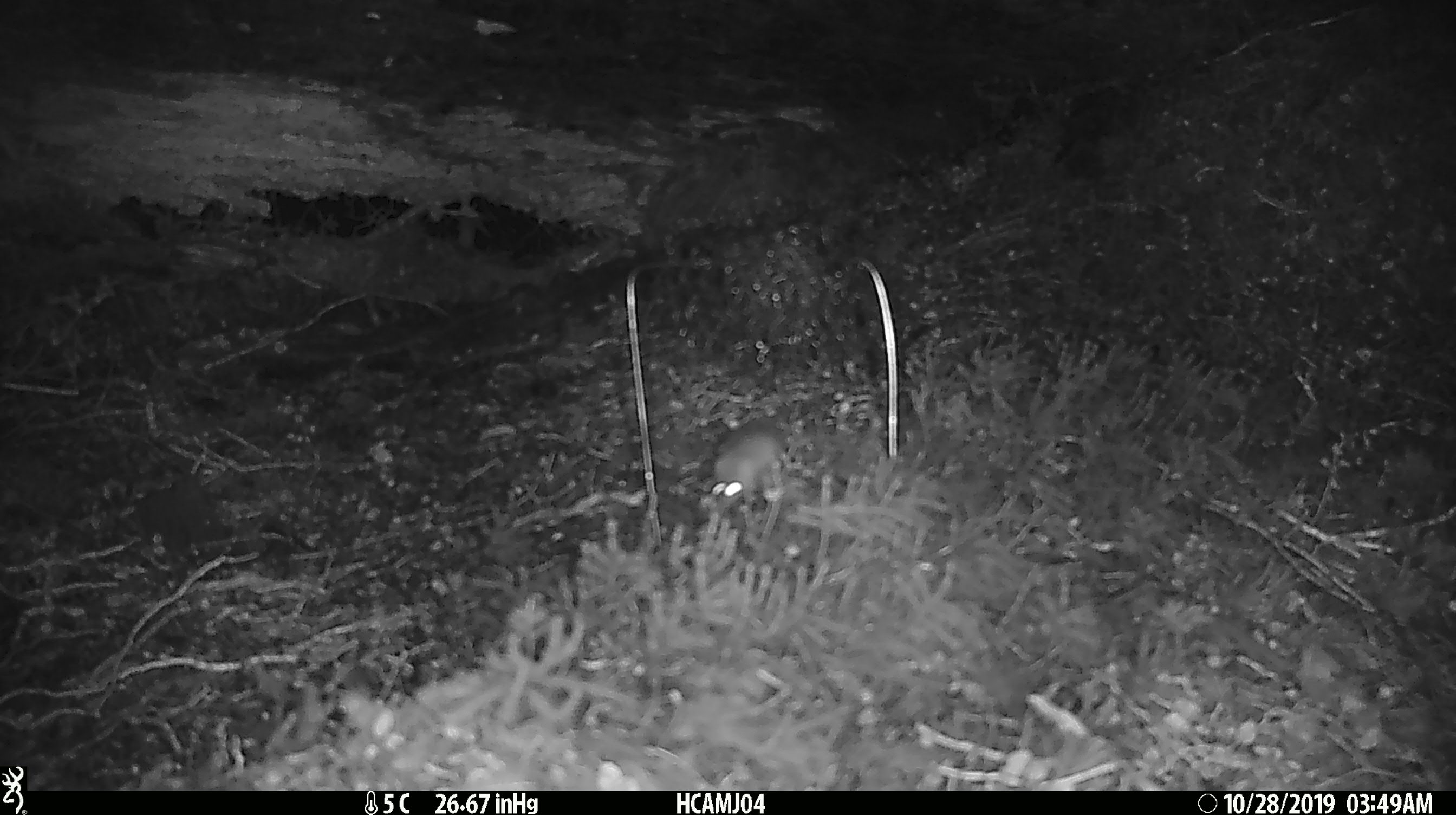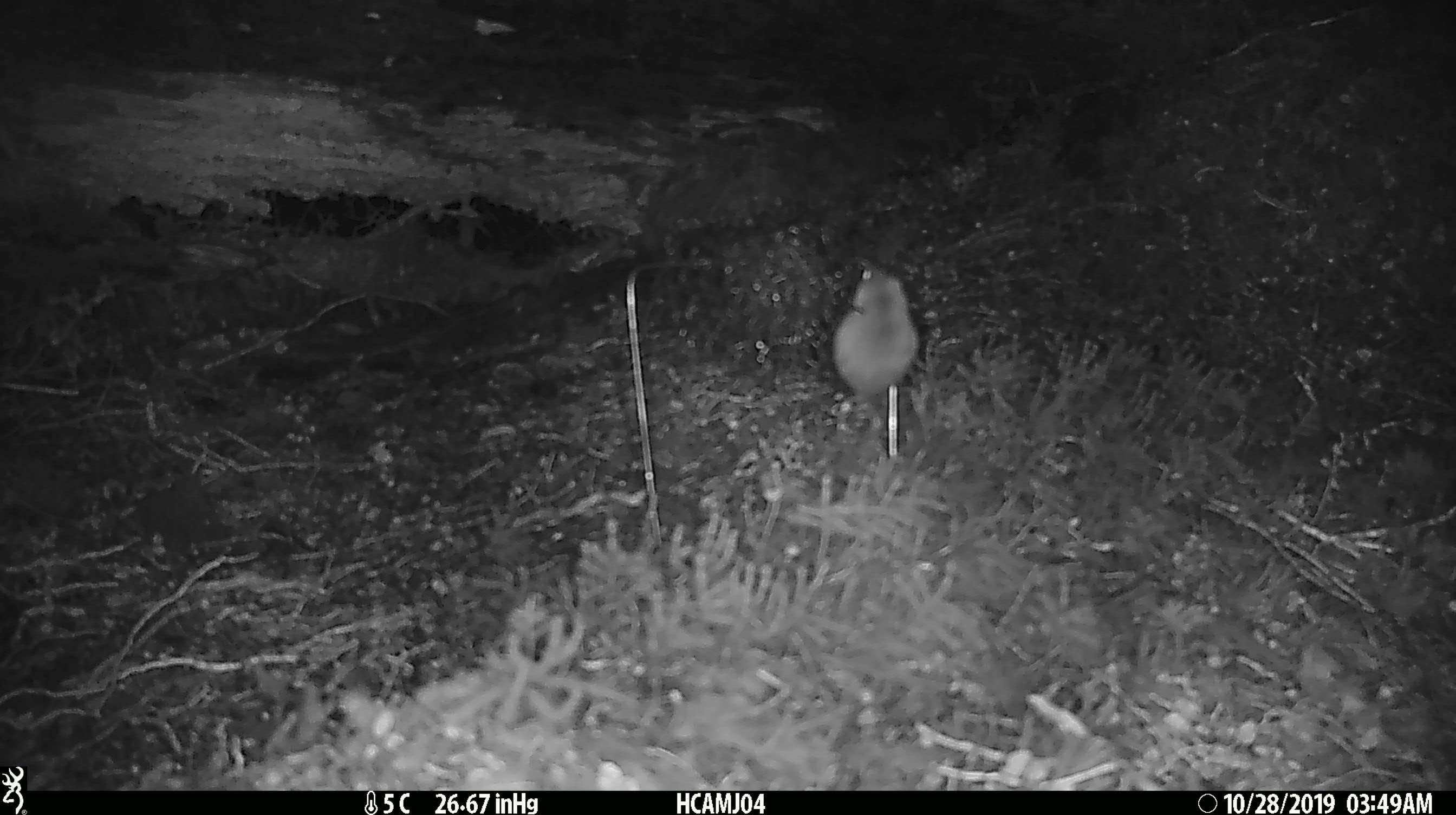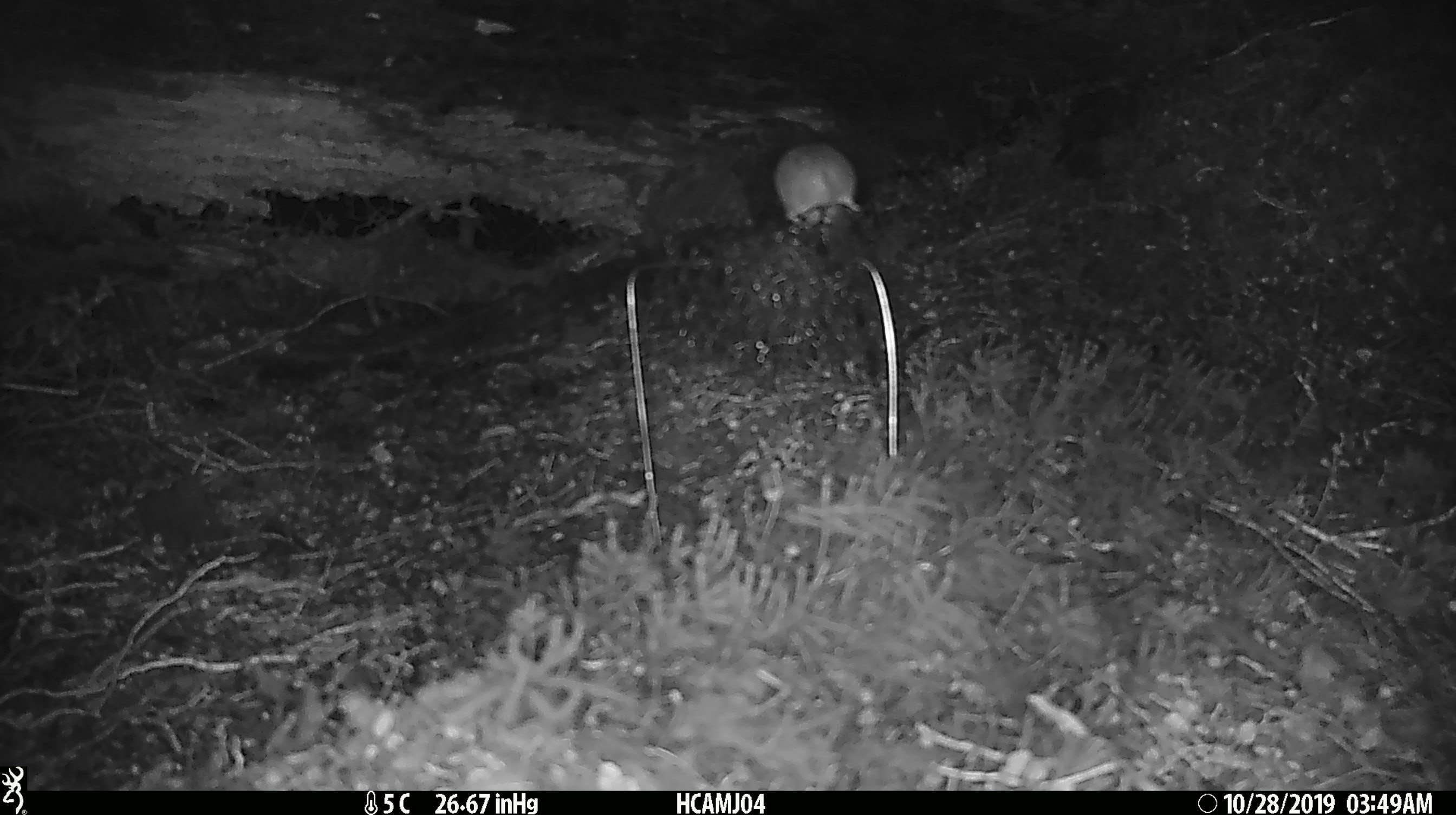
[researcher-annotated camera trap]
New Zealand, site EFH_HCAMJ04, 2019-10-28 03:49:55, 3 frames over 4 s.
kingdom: Animalia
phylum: Chordata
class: Mammalia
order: Rodentia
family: Muridae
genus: Mus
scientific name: Mus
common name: mouse